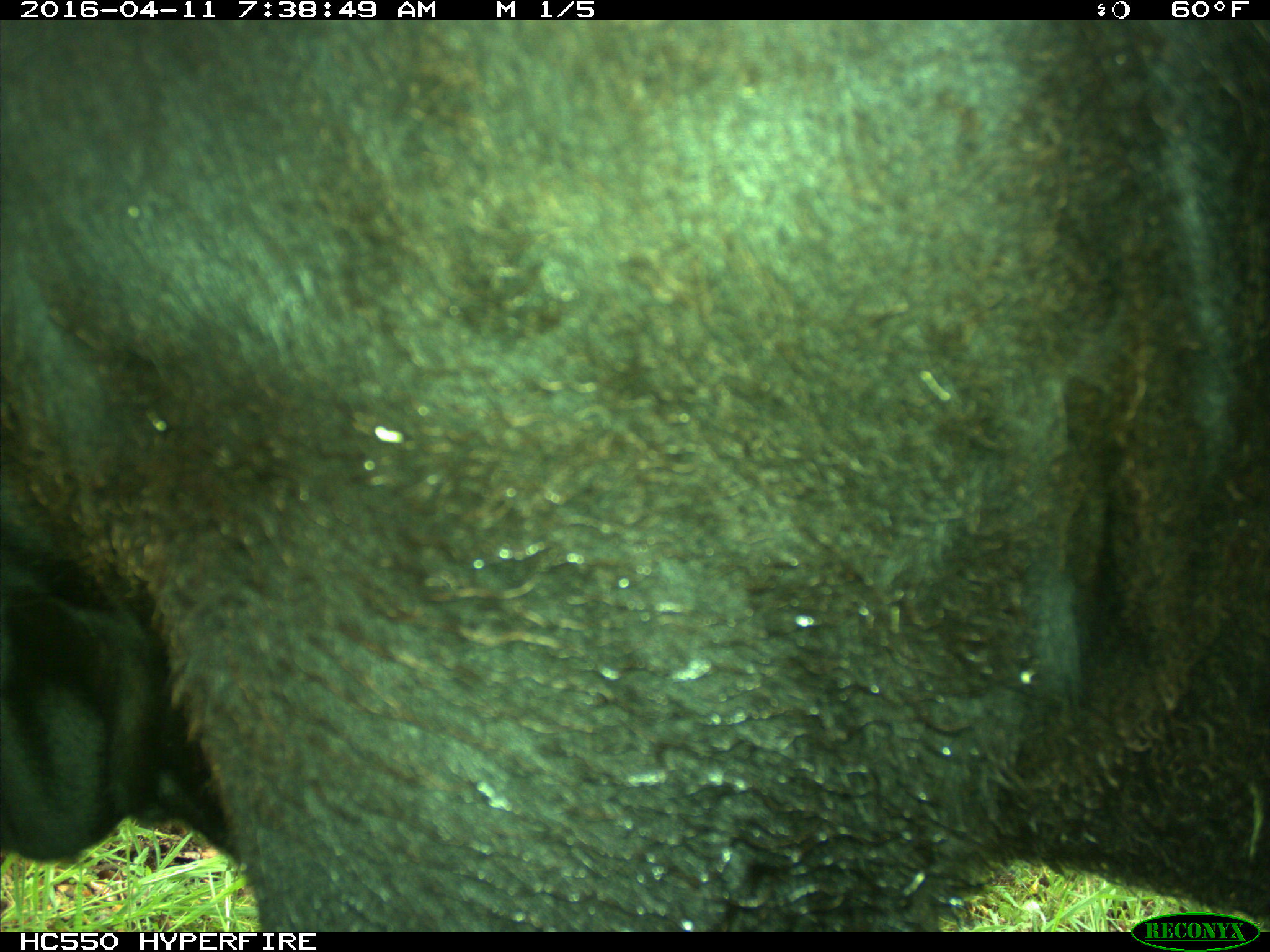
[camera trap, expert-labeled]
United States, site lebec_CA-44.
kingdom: Animalia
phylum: Chordata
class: Mammalia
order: Artiodactyla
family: Bovidae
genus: Bos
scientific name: Bos taurus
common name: domestic cow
Bos taurus (domestic cow).